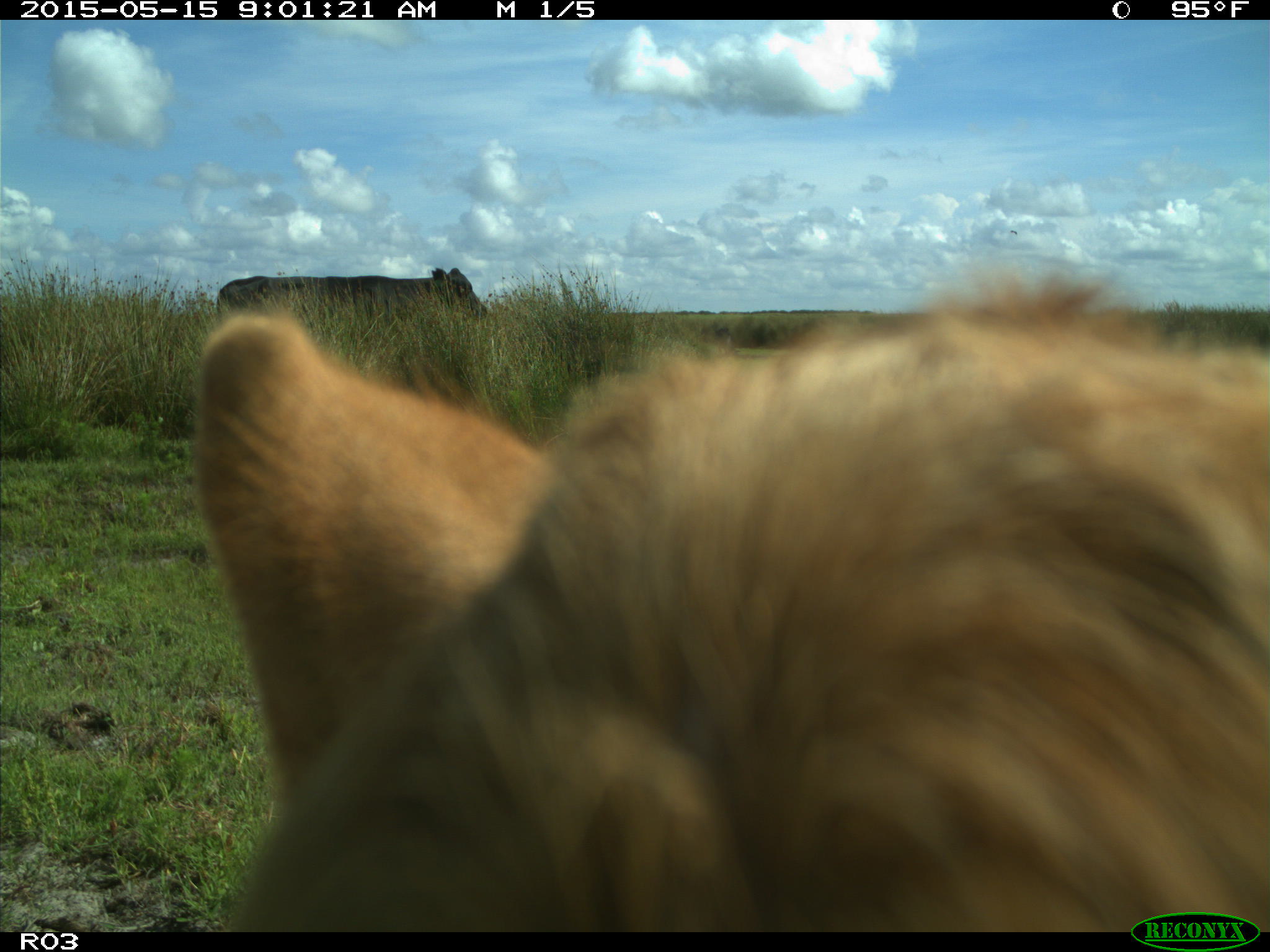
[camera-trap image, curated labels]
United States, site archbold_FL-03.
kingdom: Animalia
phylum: Chordata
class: Mammalia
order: Artiodactyla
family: Bovidae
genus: Bos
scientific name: Bos taurus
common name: domestic cow